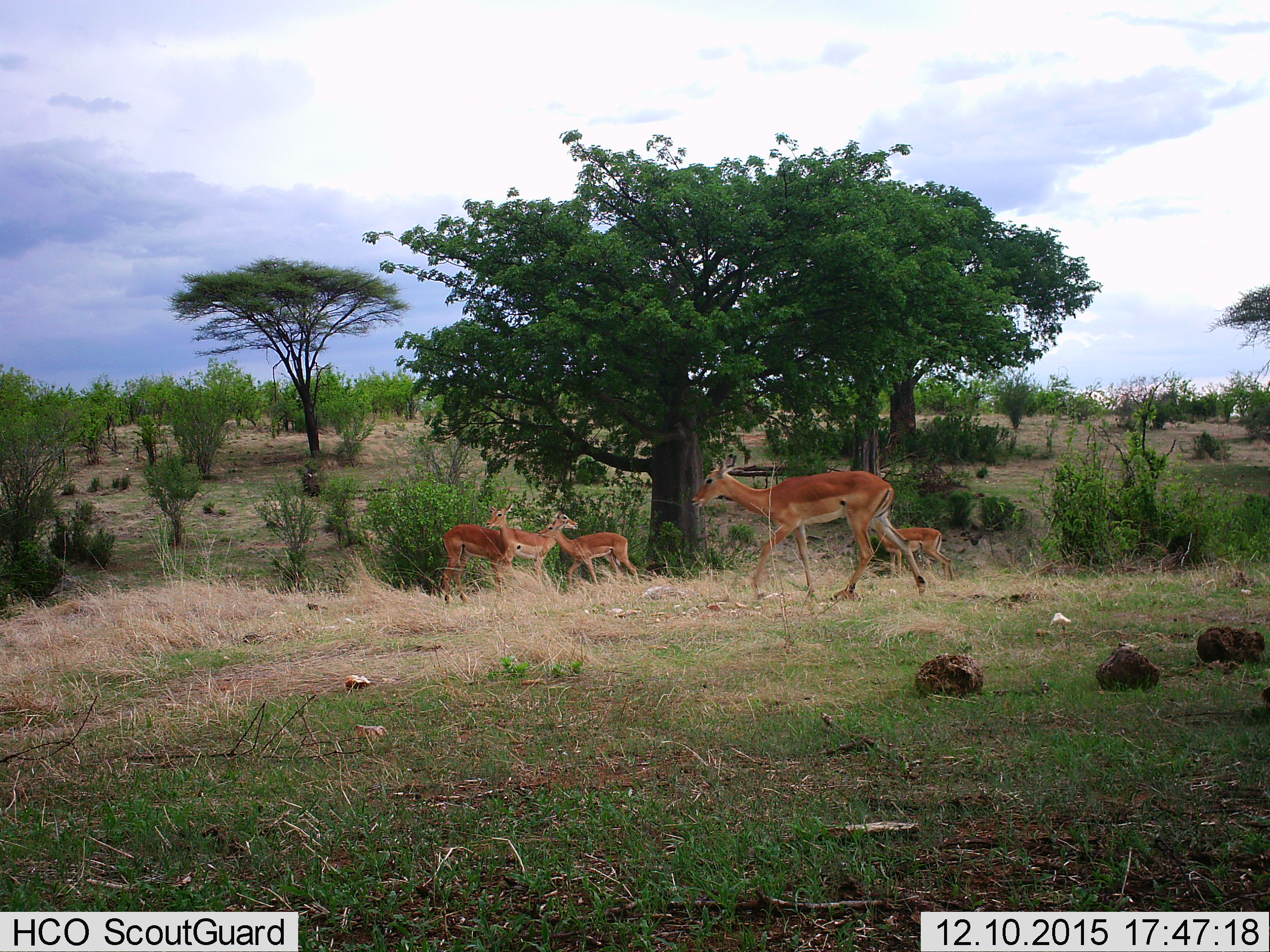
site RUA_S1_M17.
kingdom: Animalia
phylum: Chordata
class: Mammalia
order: Artiodactyla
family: Bovidae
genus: Aepyceros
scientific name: Aepyceros melampus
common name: impala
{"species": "impala (Aepyceros melampus)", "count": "5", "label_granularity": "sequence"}